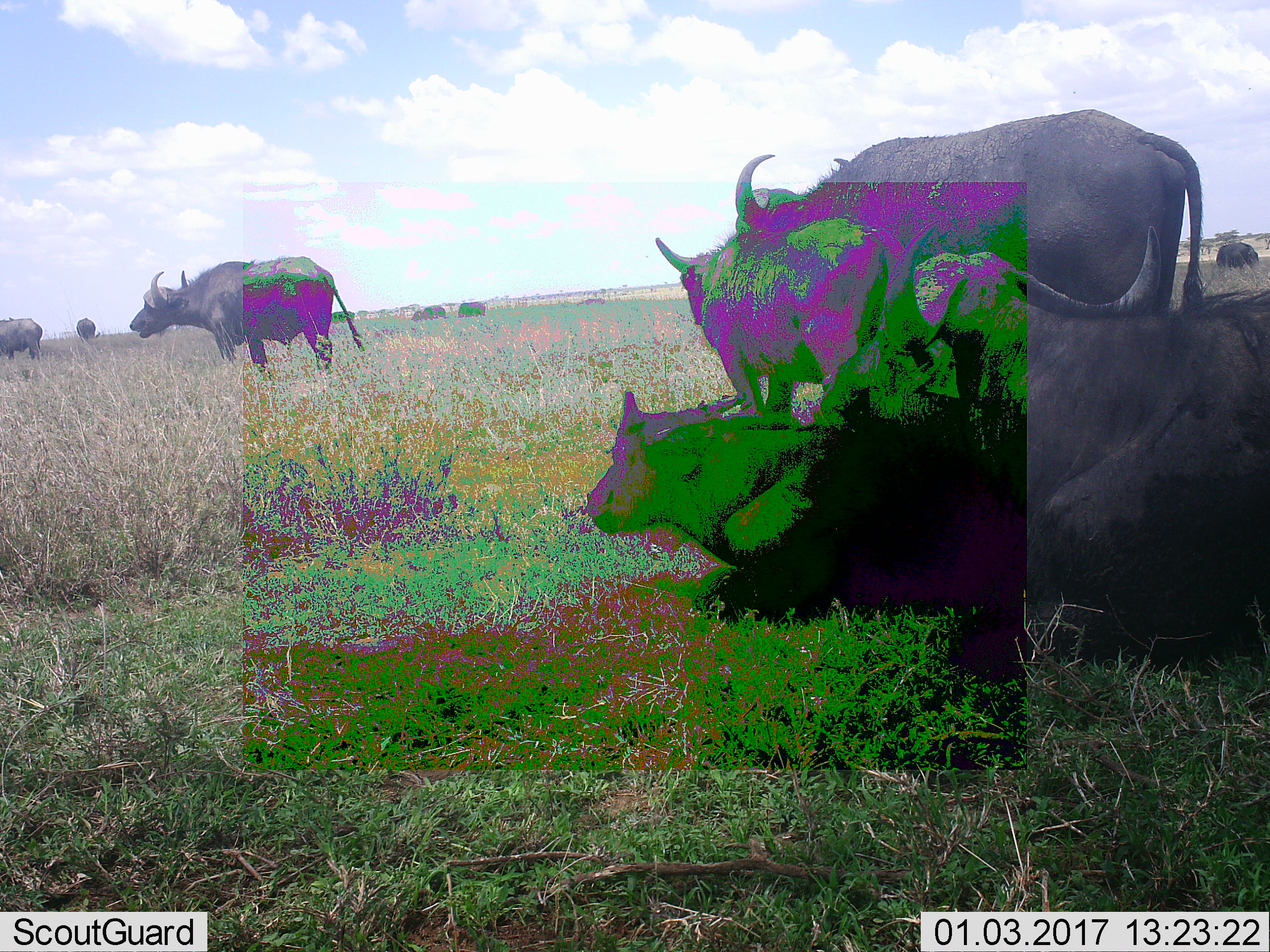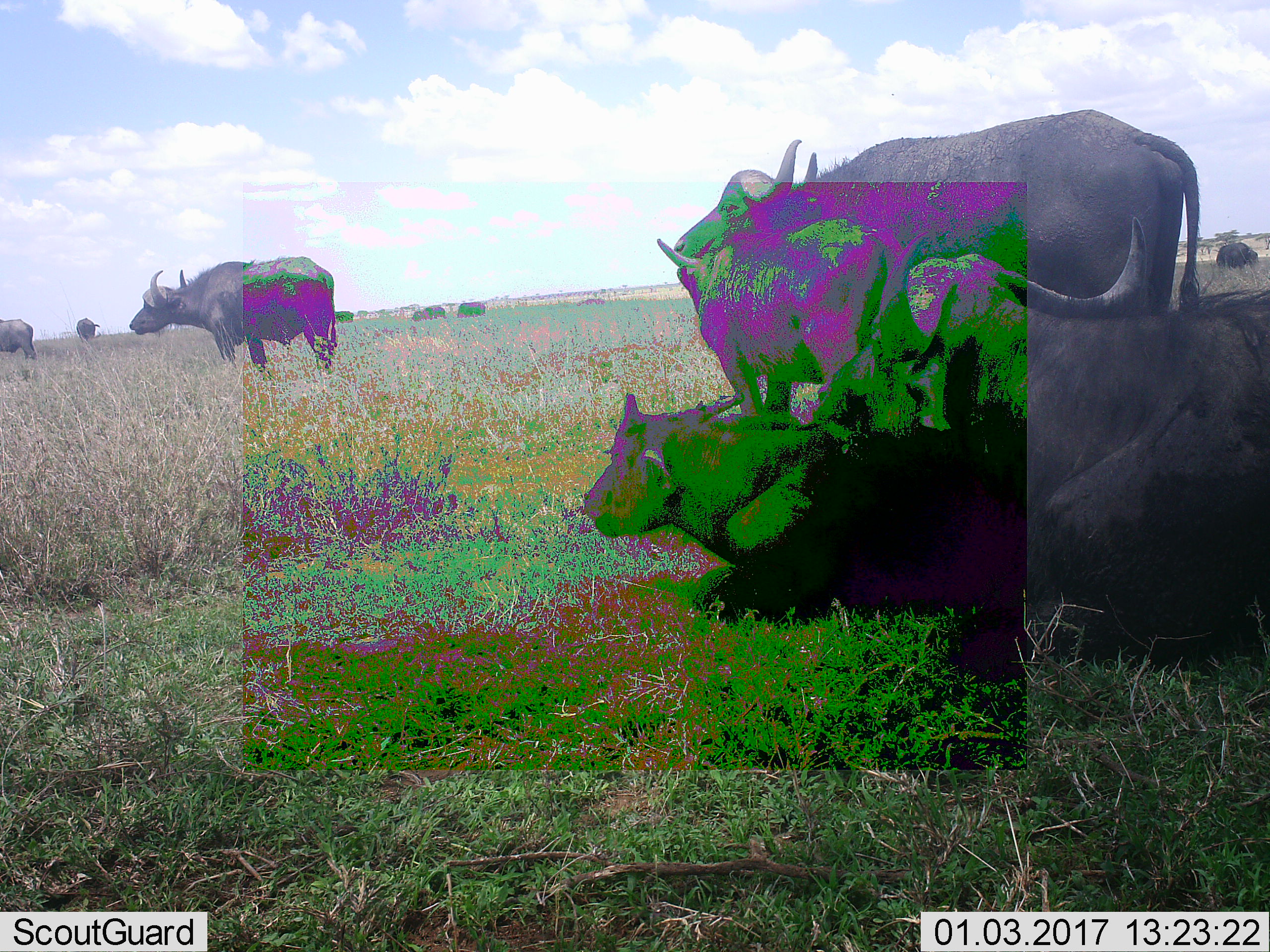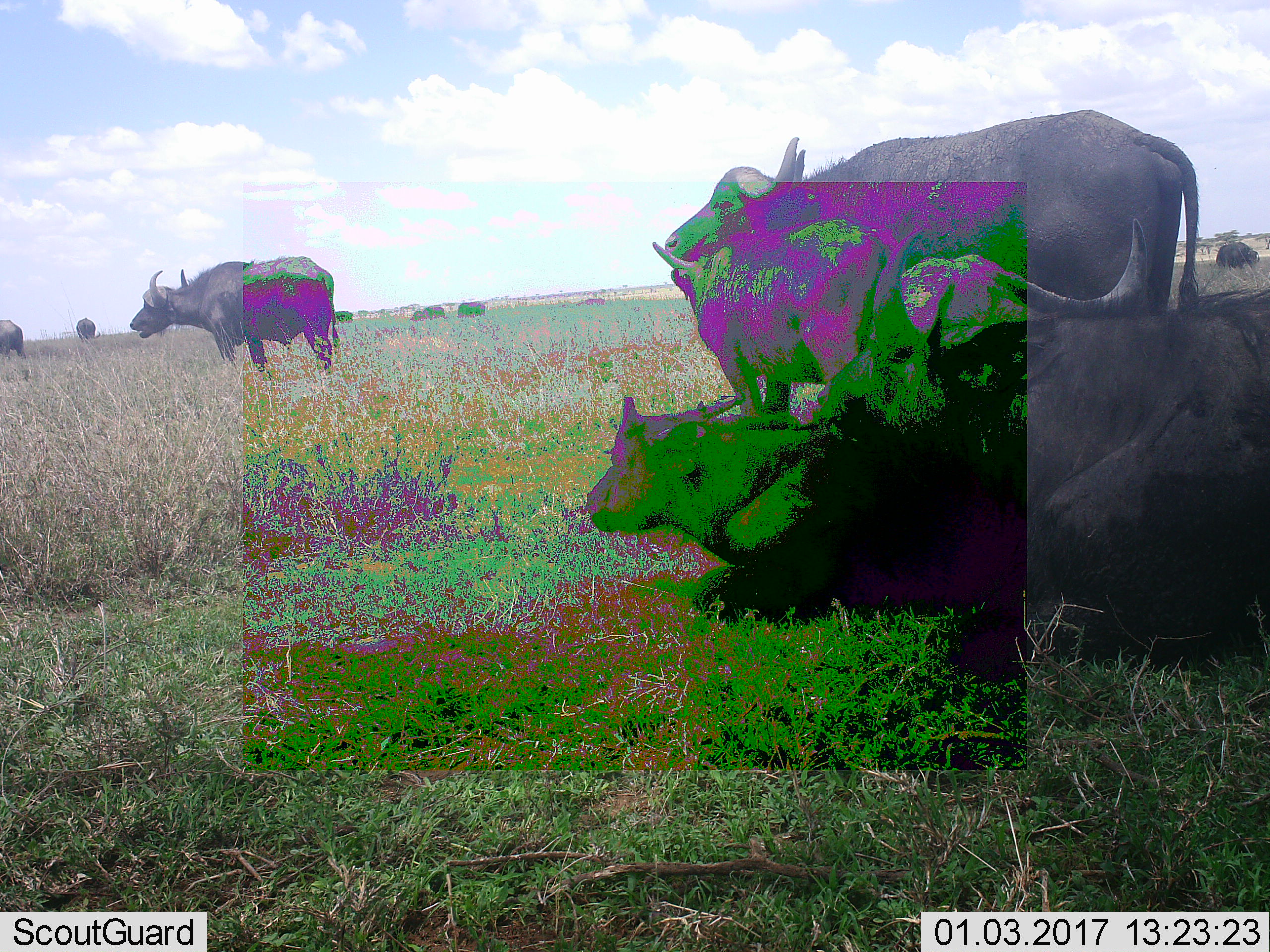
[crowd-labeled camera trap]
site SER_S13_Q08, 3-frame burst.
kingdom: Animalia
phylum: Chordata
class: Mammalia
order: Artiodactyla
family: Bovidae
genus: Syncerus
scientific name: Syncerus caffer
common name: african buffalo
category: buffalo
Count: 10.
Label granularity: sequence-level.